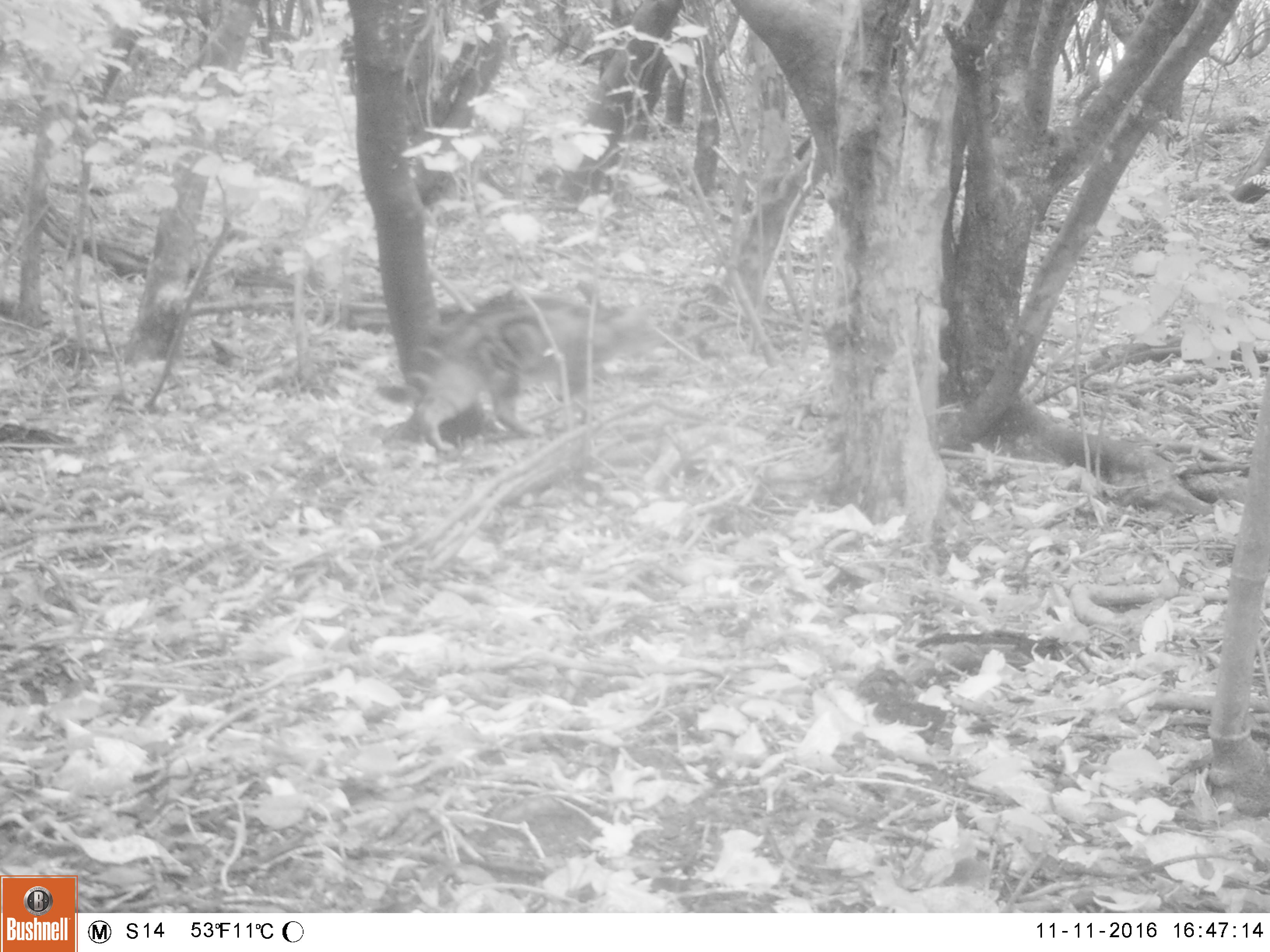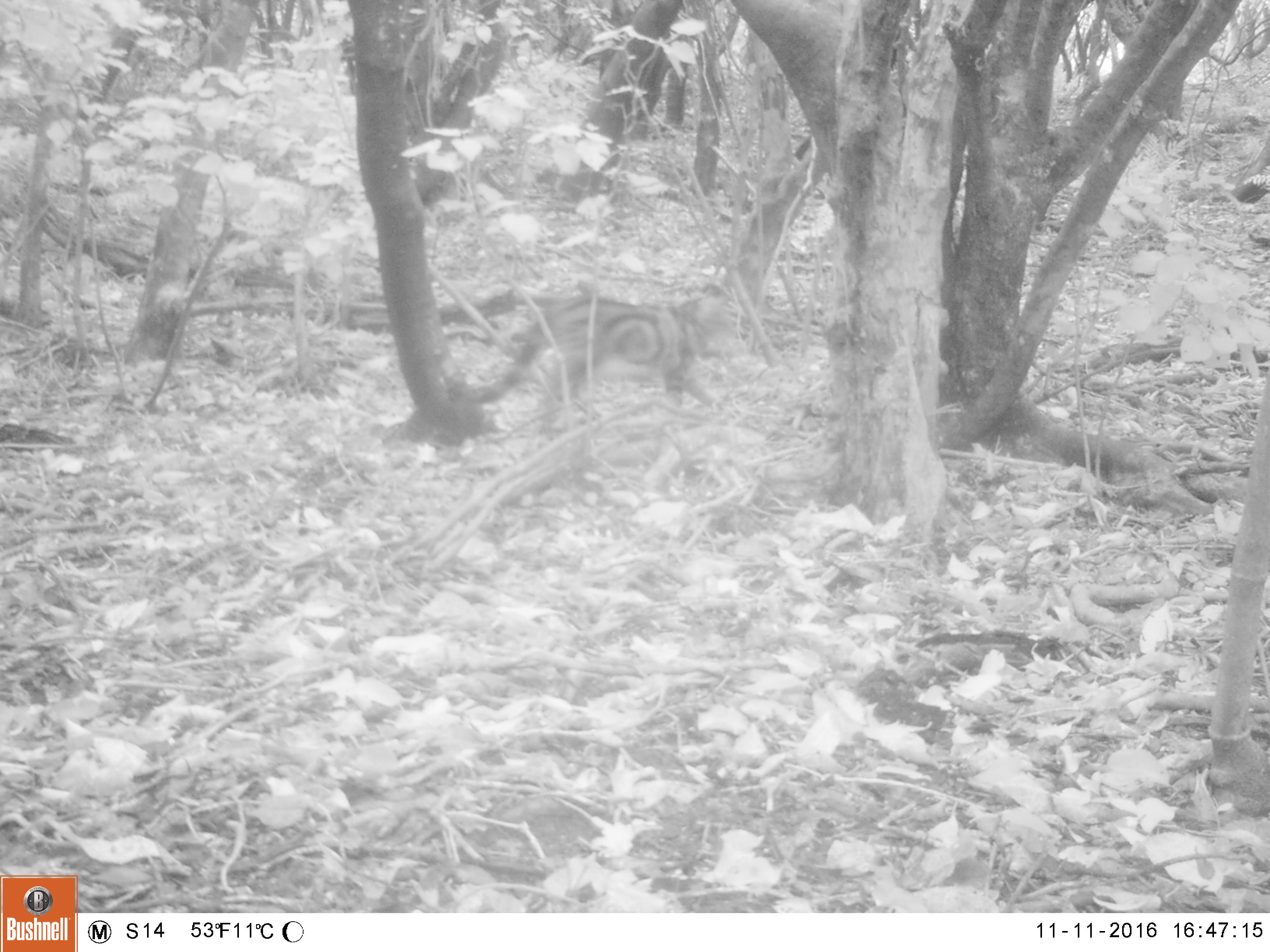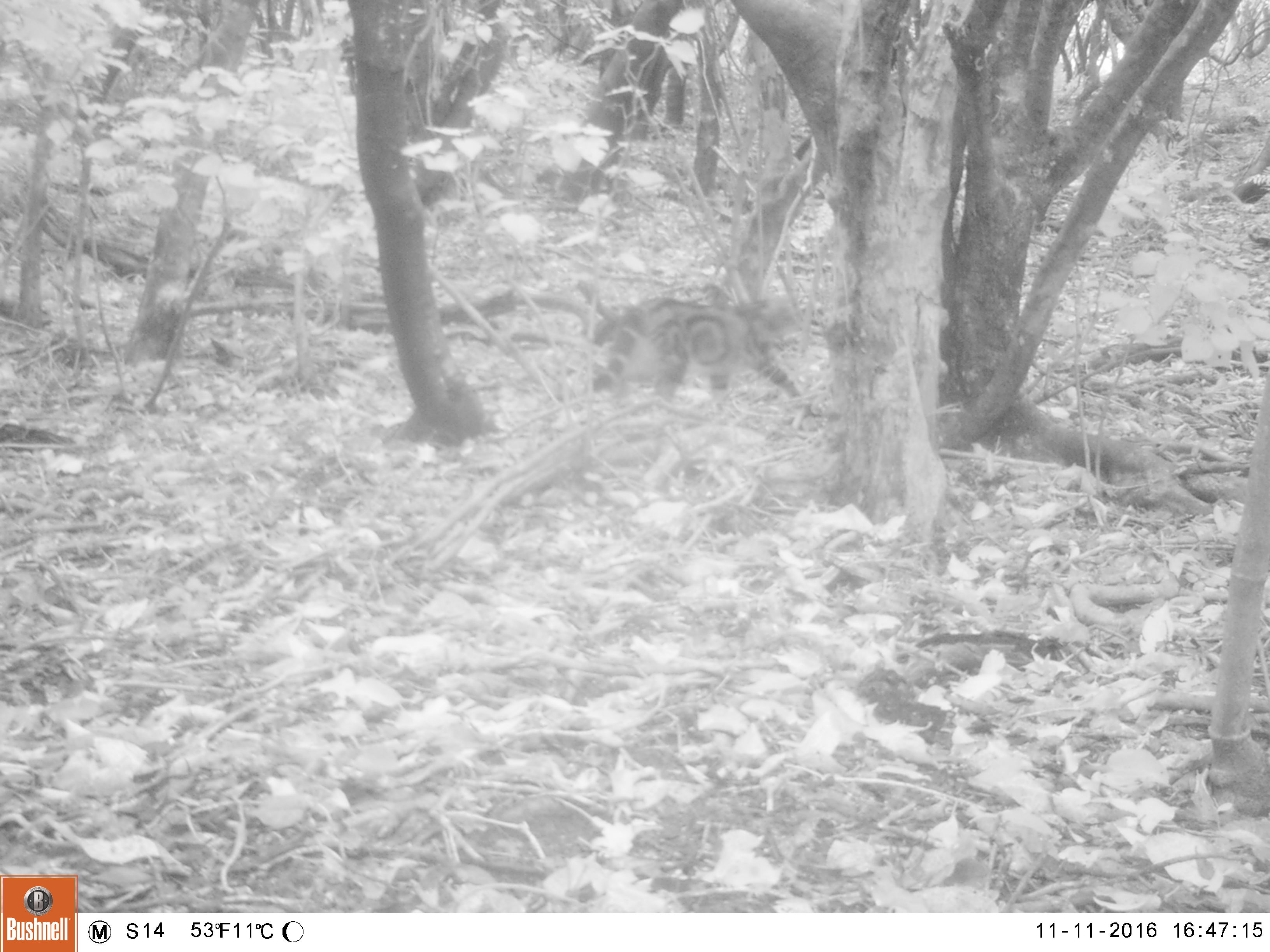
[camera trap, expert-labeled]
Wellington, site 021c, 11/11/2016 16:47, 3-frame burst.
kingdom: Animalia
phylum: Chordata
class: Mammalia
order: Carnivora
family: Felidae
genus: Felis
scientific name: Felis catus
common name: cat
Cat (Felis catus).